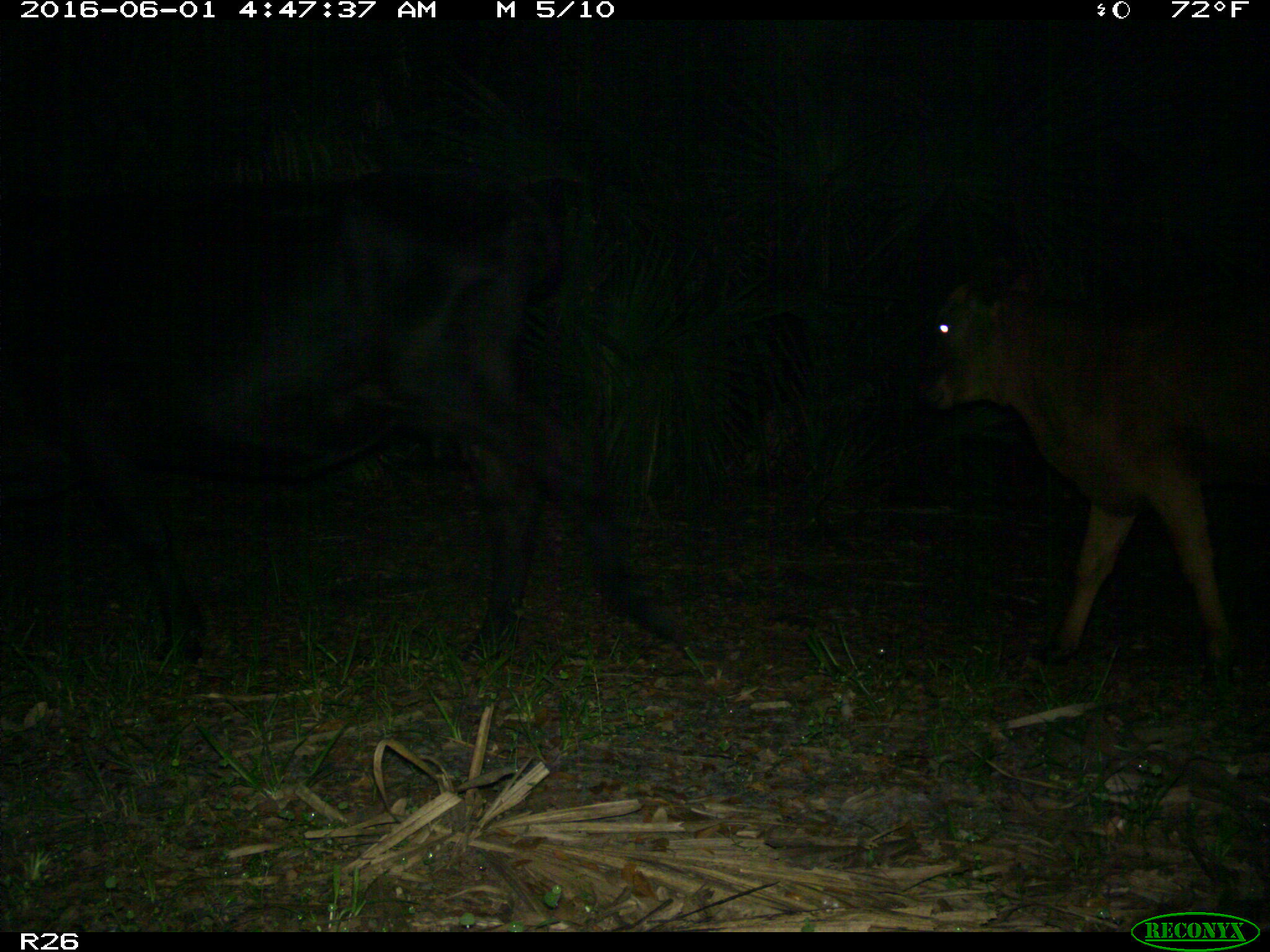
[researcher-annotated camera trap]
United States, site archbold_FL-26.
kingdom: Animalia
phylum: Chordata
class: Mammalia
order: Artiodactyla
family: Bovidae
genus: Bos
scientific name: Bos taurus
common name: domestic cow